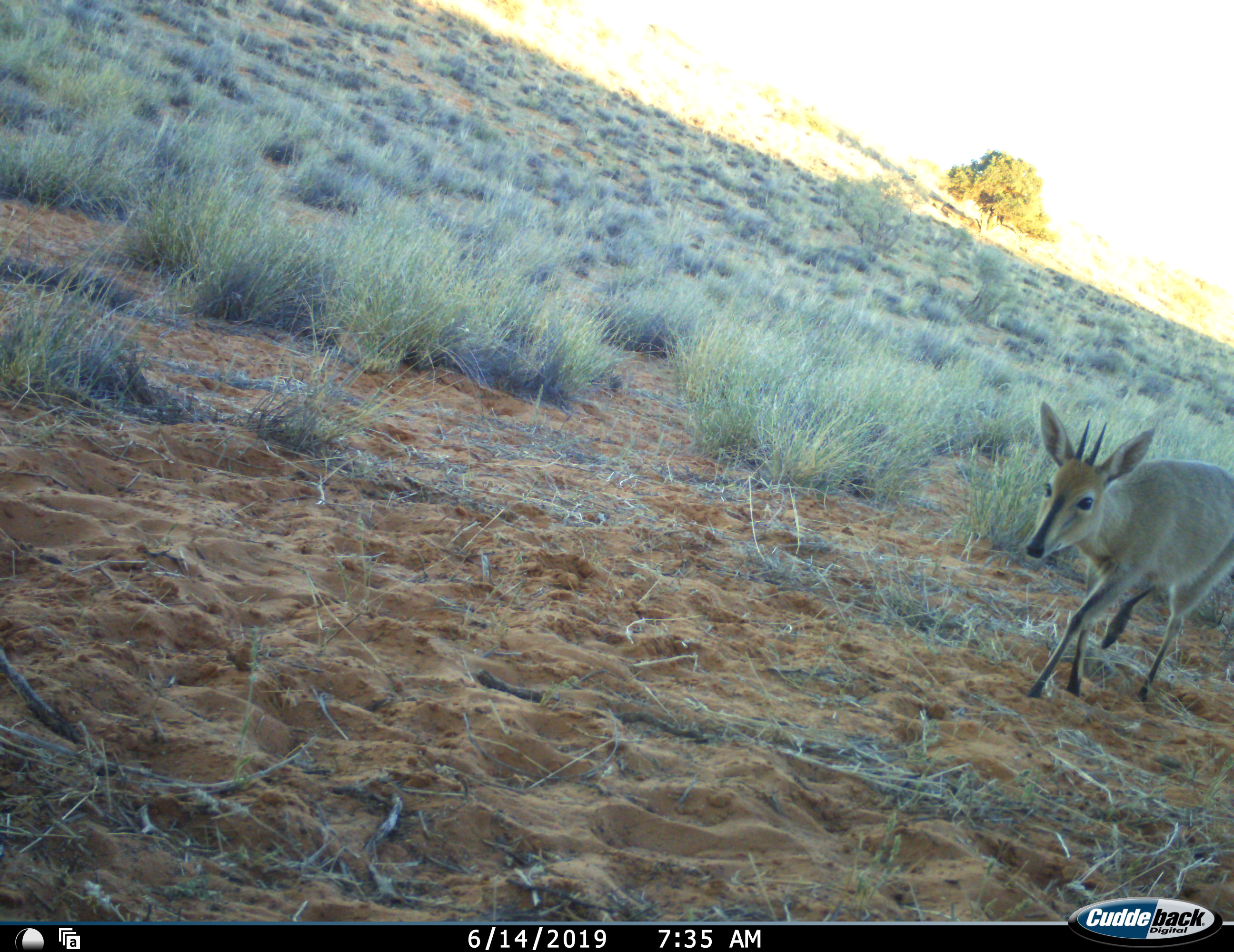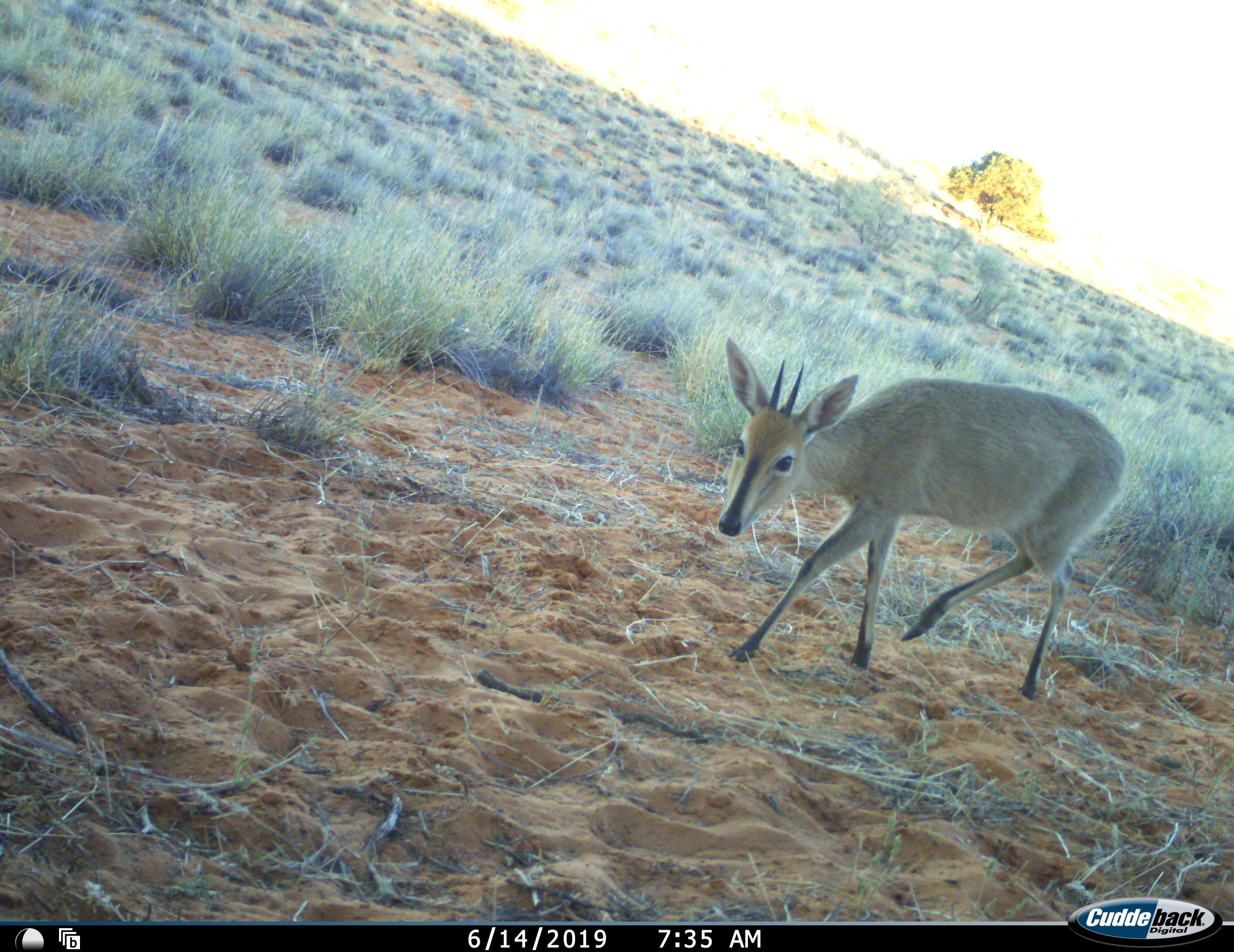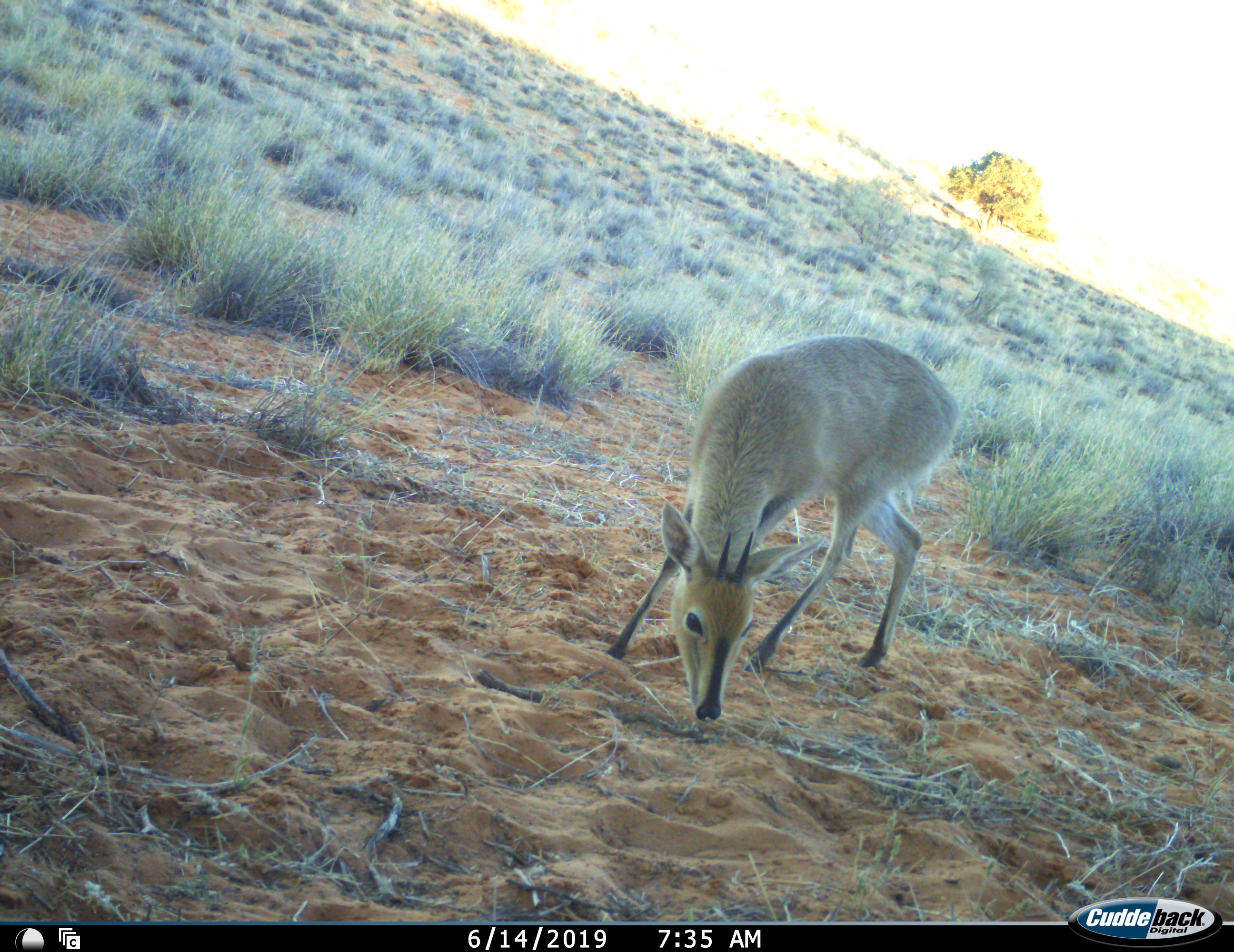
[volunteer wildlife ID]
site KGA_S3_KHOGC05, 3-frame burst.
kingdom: Animalia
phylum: Chordata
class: Mammalia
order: Artiodactyla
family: Bovidae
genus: Sylvicapra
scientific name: Sylvicapra grimmia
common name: common duiker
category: duikercommongrey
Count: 1.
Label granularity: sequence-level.